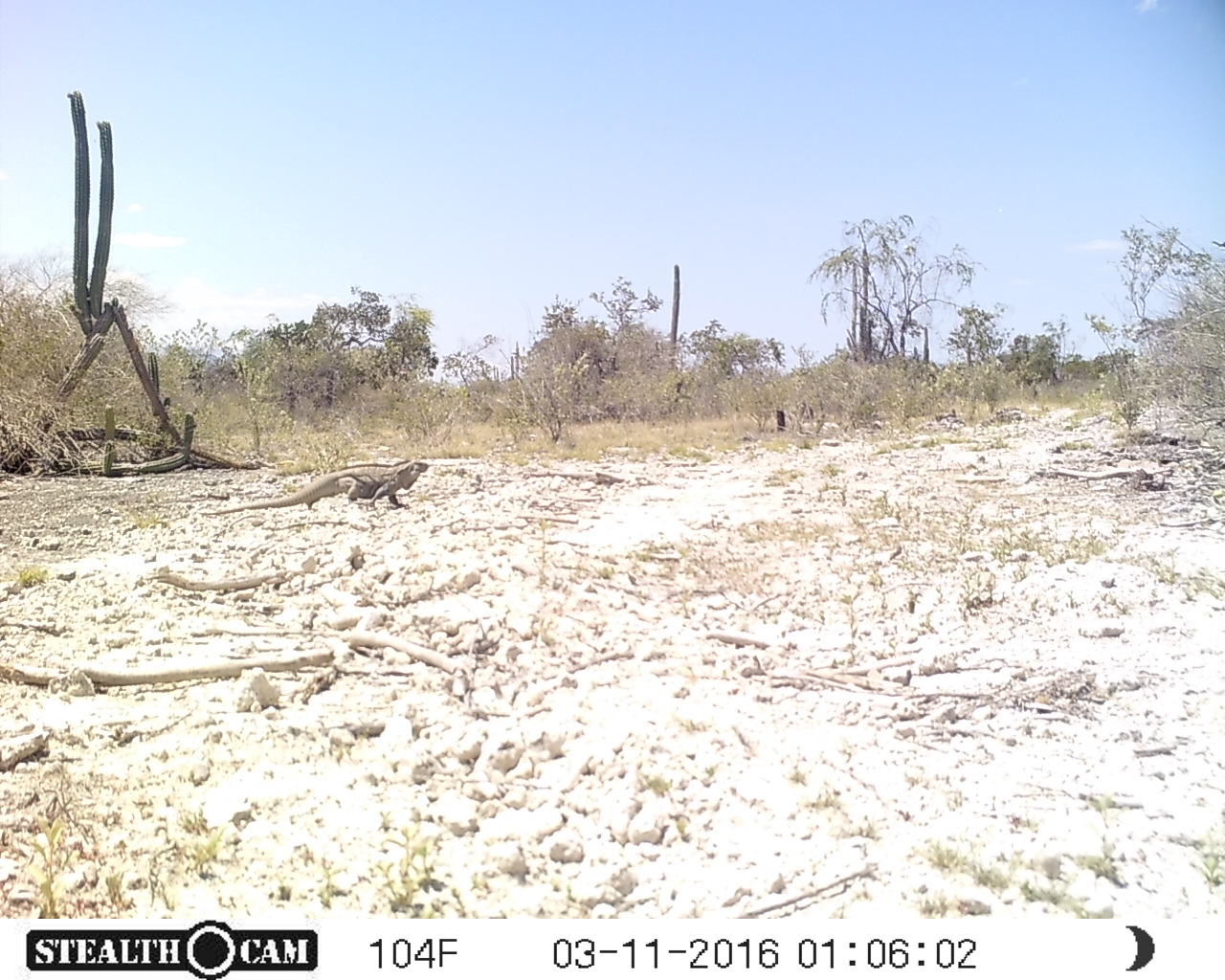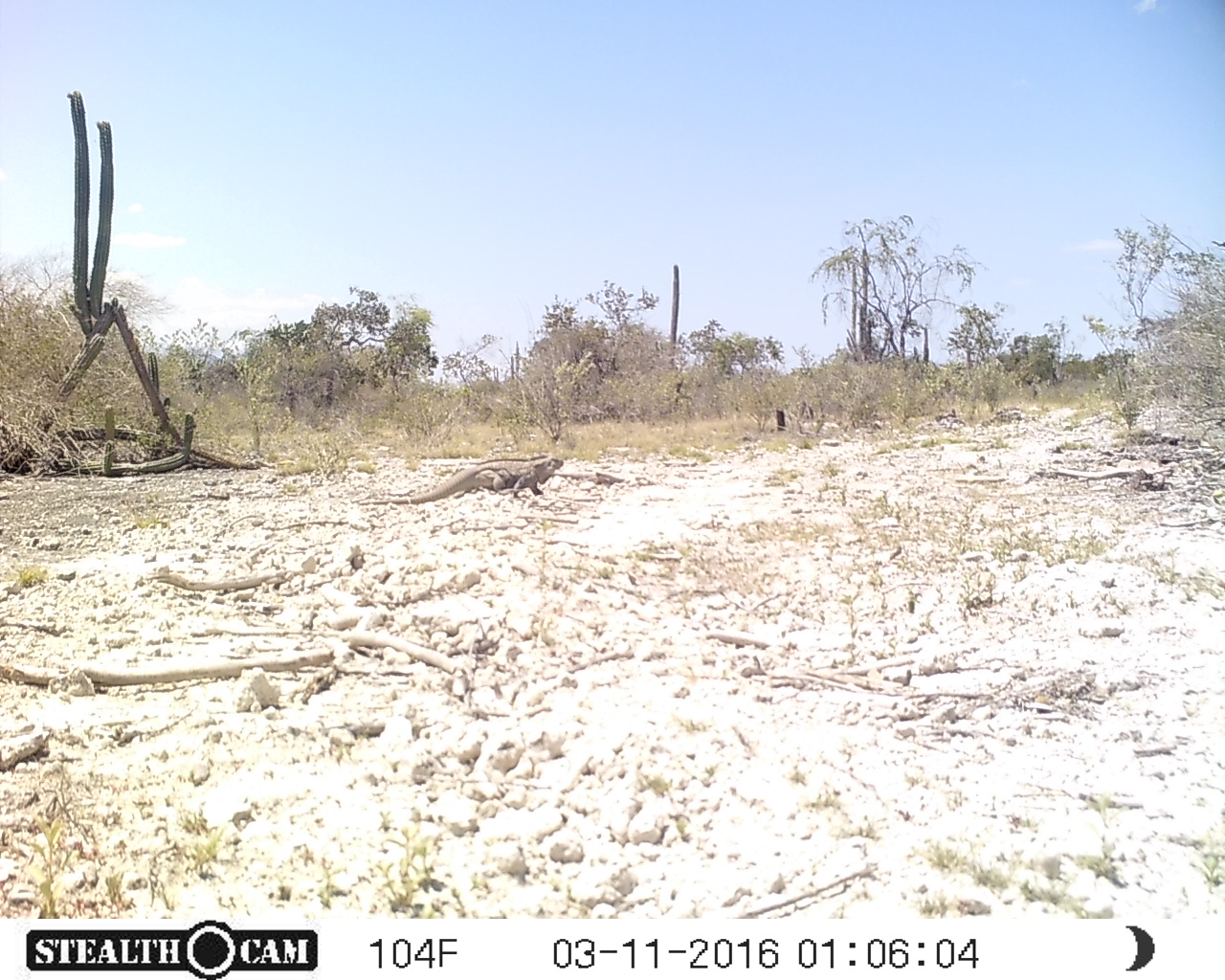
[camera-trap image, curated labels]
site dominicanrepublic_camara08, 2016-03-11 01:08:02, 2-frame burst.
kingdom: Animalia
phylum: Chordata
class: Reptilia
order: Squamata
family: Iguanidae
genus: Iguana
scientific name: Iguana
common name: typical iguanas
Iguana (typical iguanas).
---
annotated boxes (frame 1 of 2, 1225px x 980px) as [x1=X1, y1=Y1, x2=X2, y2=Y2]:
iguana: [x1=198, y1=451, x2=432, y2=520]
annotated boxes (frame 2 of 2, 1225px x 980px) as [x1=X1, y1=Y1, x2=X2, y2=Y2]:
iguana: [x1=352, y1=449, x2=569, y2=510]